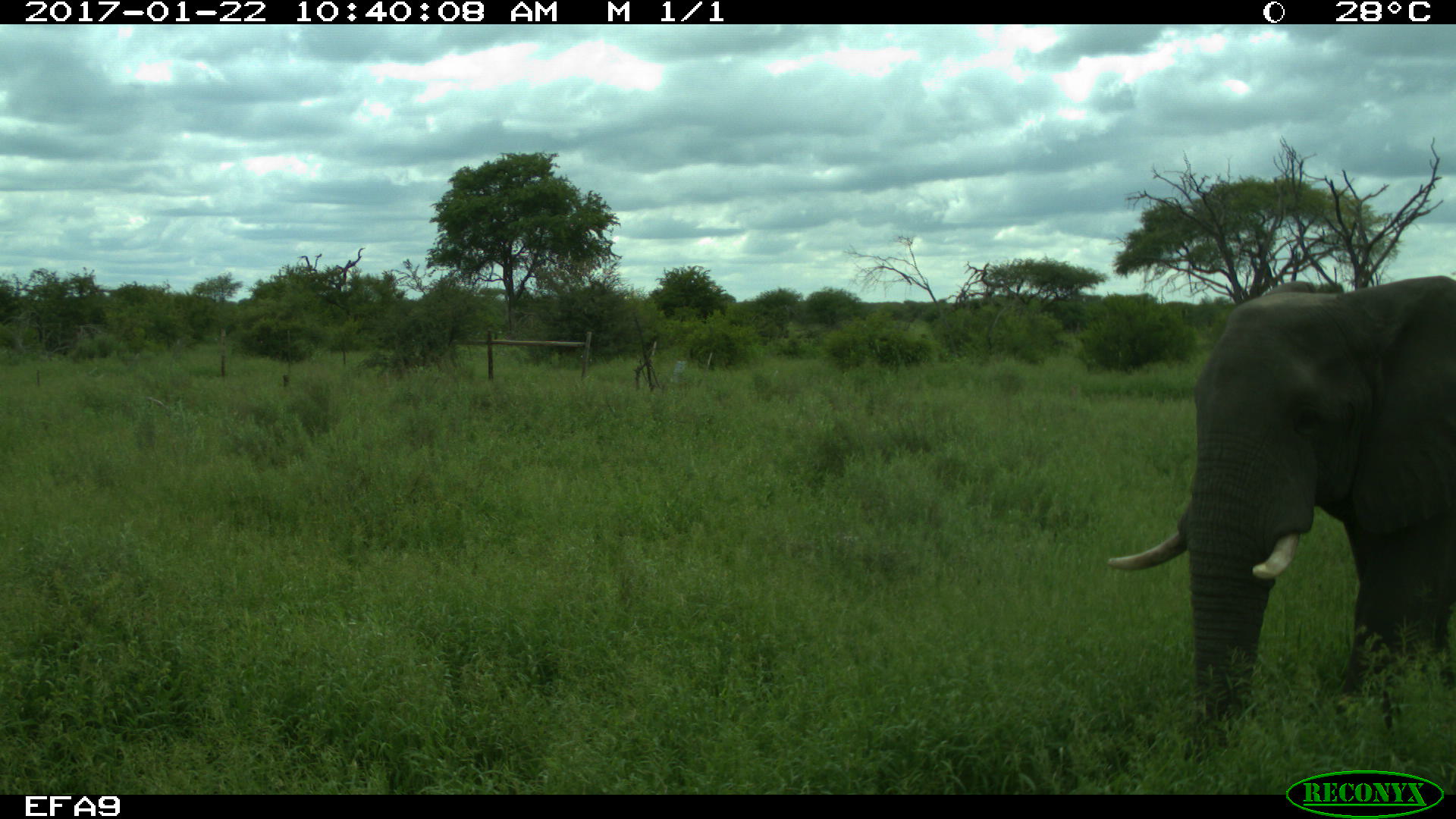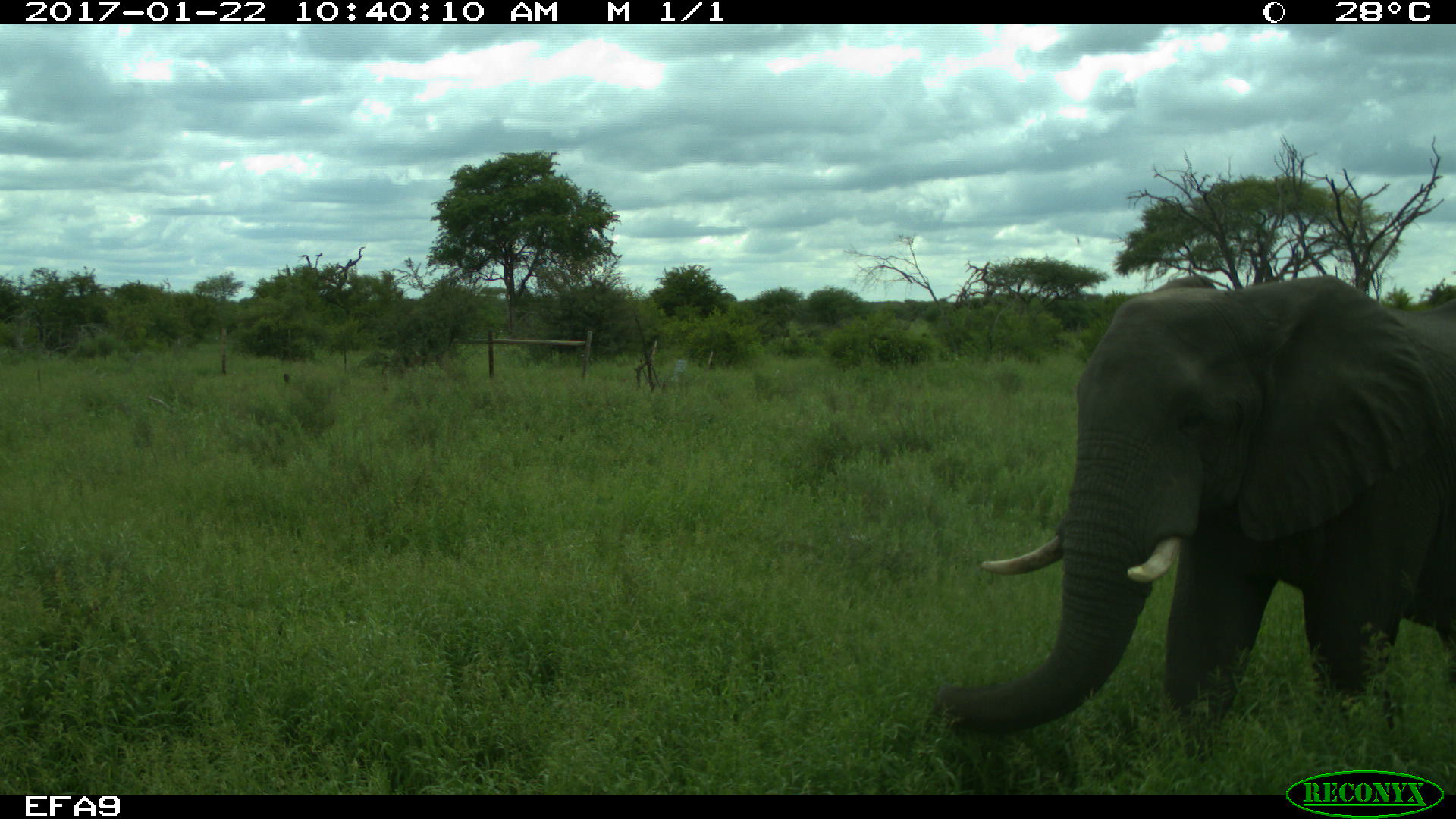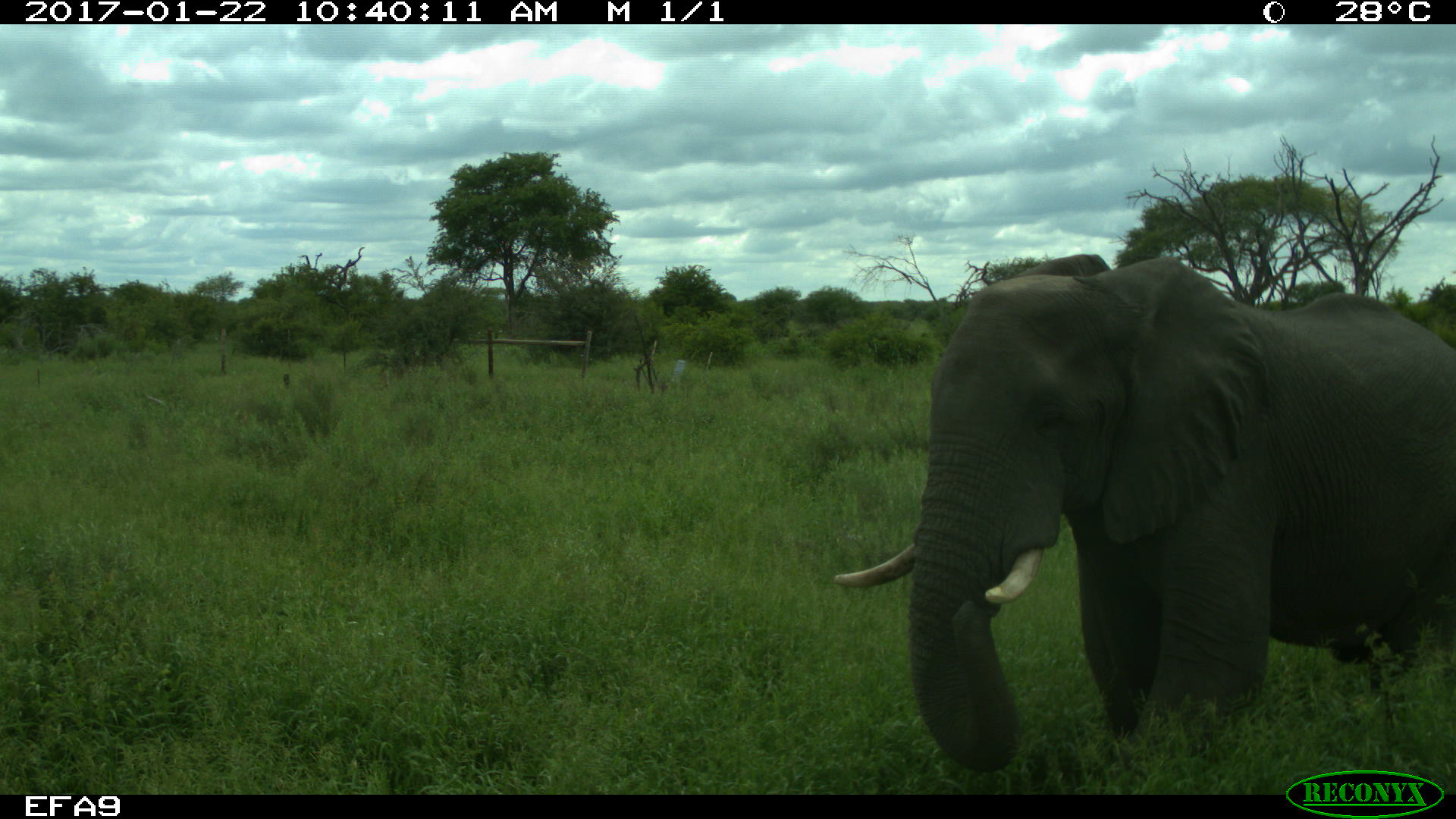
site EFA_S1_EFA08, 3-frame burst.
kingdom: Animalia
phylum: Chordata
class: Mammalia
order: Proboscidea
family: Elephantidae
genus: Loxodonta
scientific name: Loxodonta africana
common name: african bush elephant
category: elephant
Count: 1.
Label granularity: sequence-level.